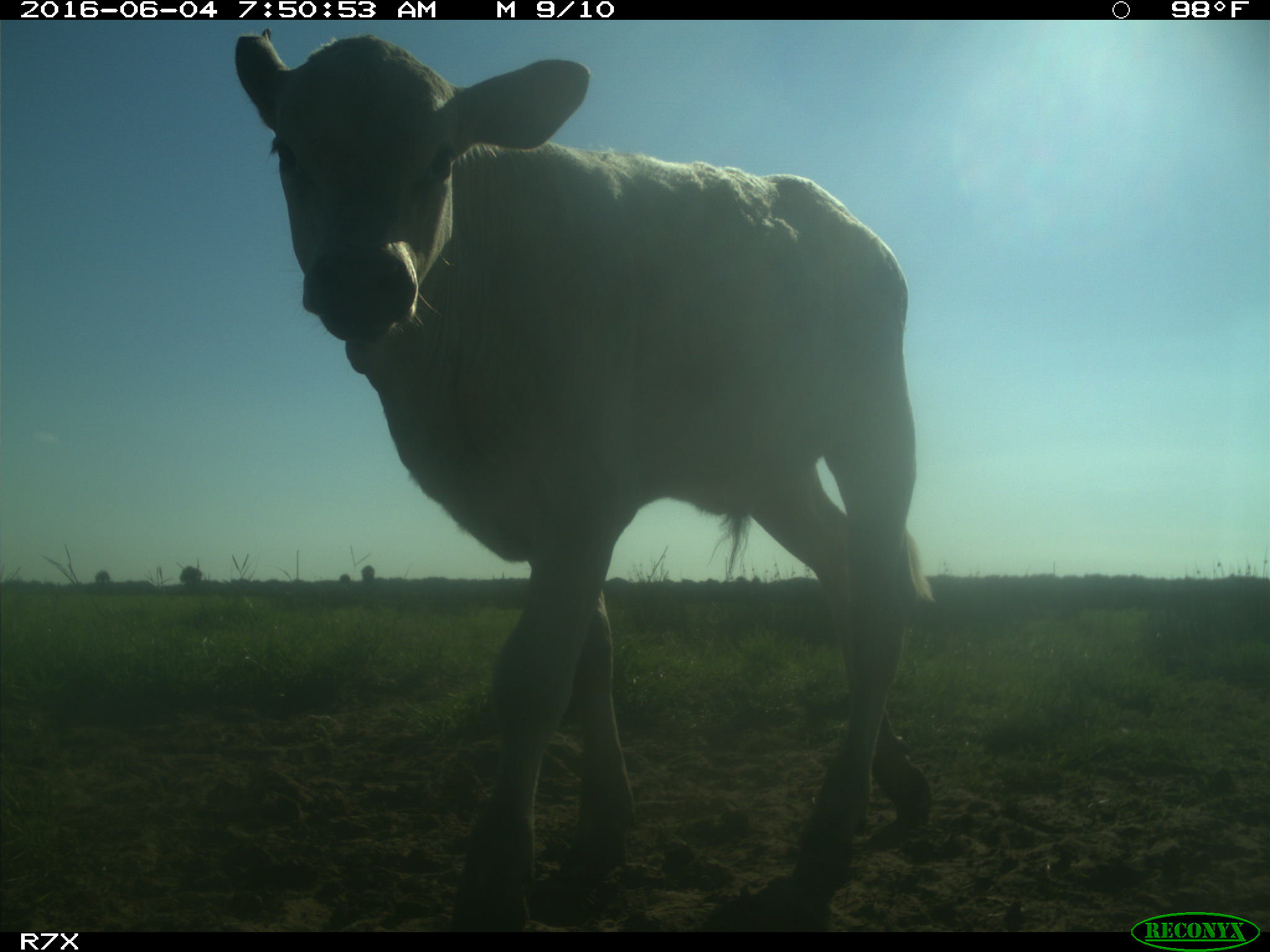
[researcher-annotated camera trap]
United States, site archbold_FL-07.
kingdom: Animalia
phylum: Chordata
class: Mammalia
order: Artiodactyla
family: Bovidae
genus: Bos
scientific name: Bos taurus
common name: domestic cow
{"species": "Bos taurus (domestic cow)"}